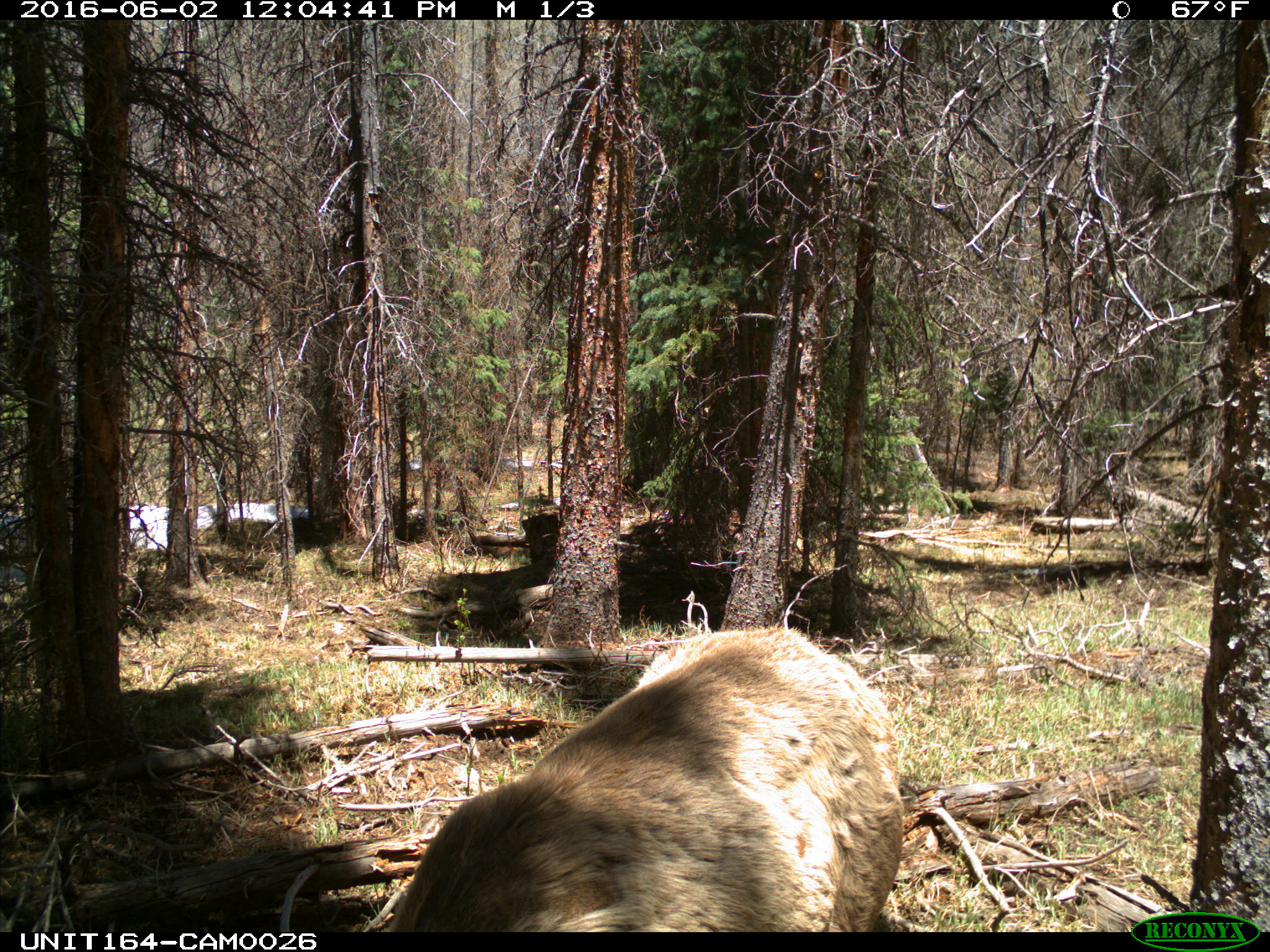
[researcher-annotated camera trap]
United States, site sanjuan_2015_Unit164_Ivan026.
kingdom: Animalia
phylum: Chordata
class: Mammalia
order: Artiodactyla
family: Cervidae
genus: Cervus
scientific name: Cervus elaphus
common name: red deer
Cervus elaphus (red deer).